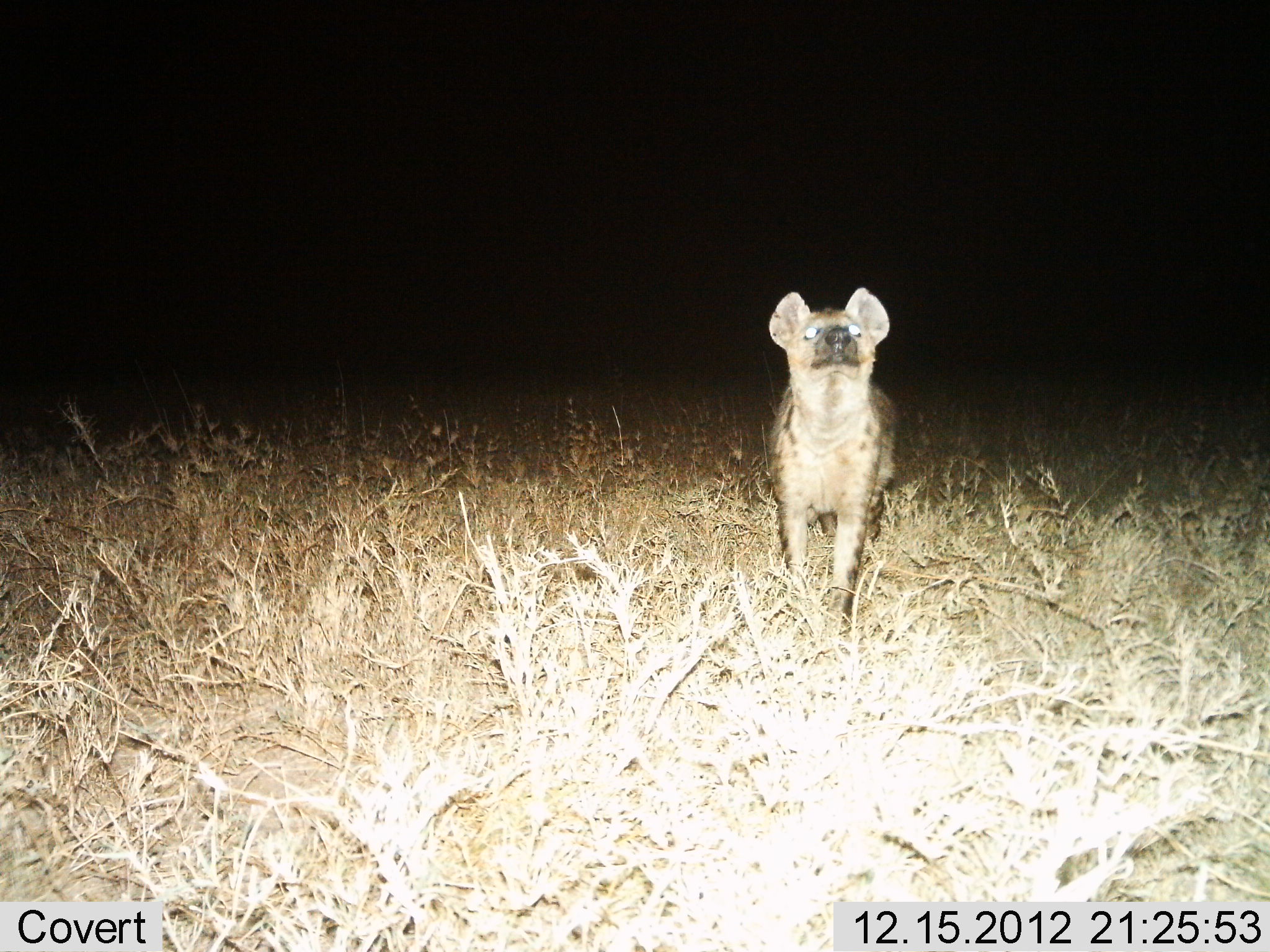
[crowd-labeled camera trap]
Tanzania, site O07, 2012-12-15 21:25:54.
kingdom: Animalia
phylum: Chordata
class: Mammalia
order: Carnivora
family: Hyaenidae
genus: Crocuta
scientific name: Crocuta crocuta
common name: spotted hyena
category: hyenaspotted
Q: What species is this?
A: Hyenaspotted (spotted hyena) (Crocuta crocuta).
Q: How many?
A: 1.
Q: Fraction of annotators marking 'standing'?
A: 100%.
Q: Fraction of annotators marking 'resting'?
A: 0%.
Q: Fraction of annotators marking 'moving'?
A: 0%.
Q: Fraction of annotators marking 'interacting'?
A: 0%.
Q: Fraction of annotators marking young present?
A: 0%.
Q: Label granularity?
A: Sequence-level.